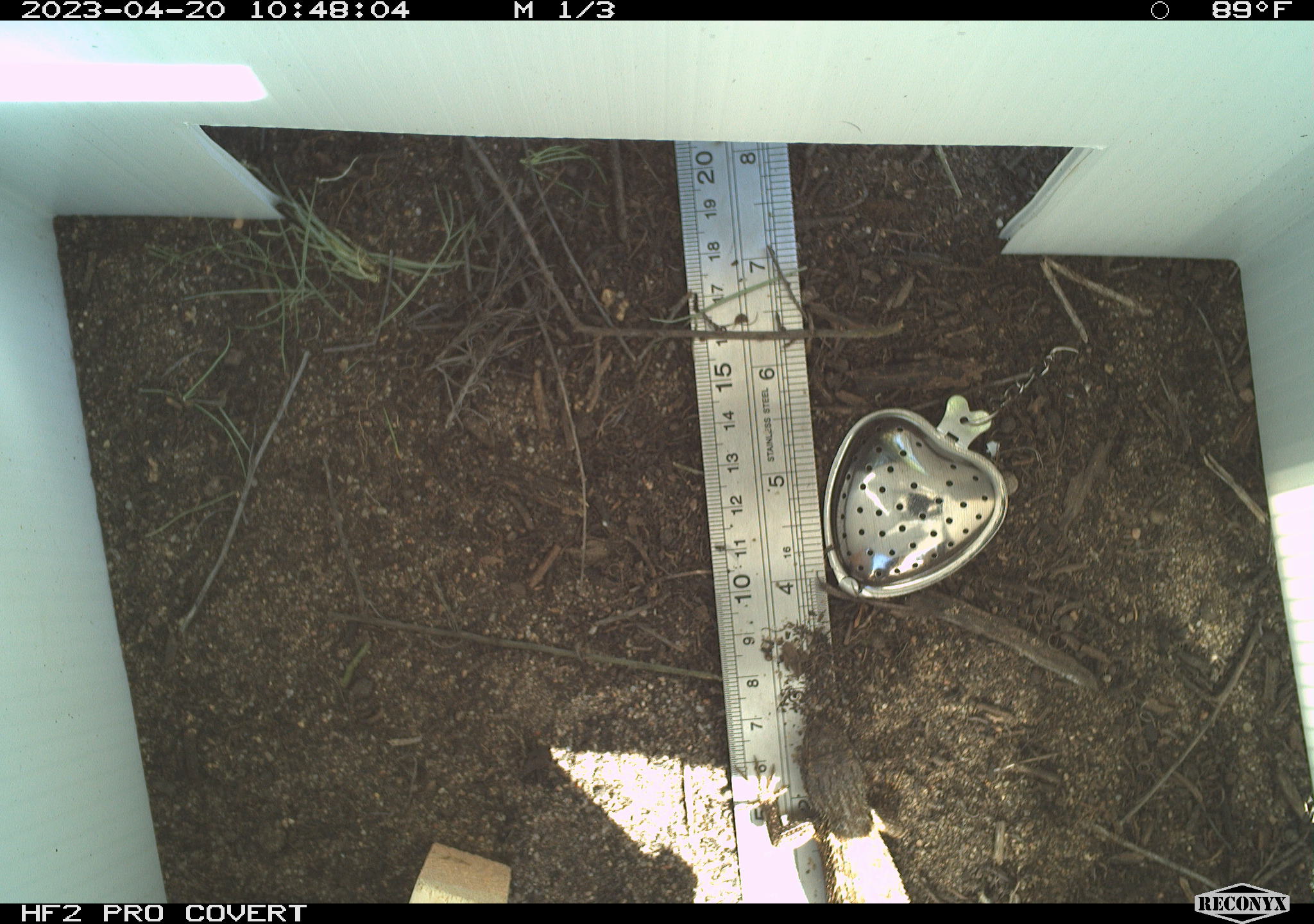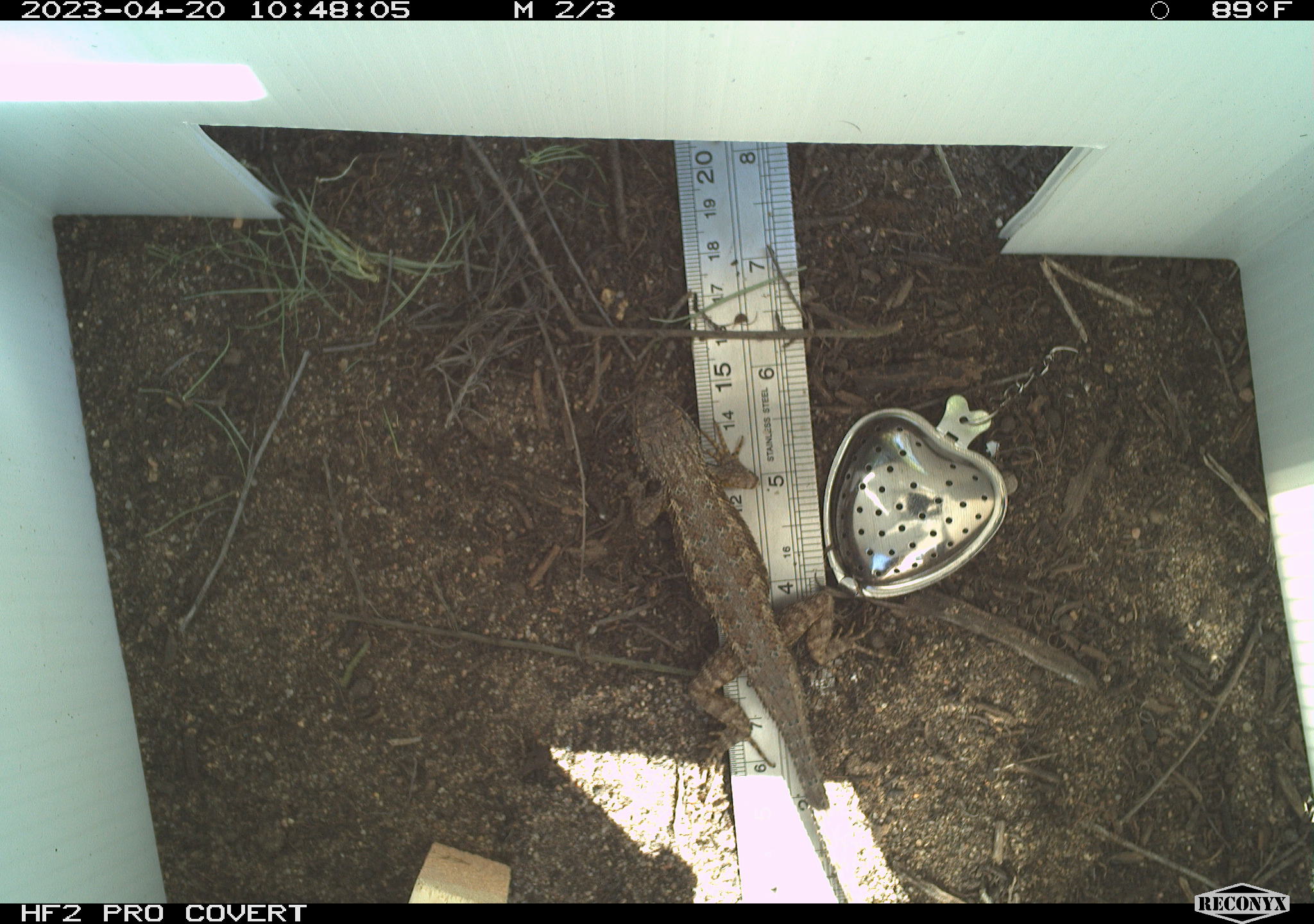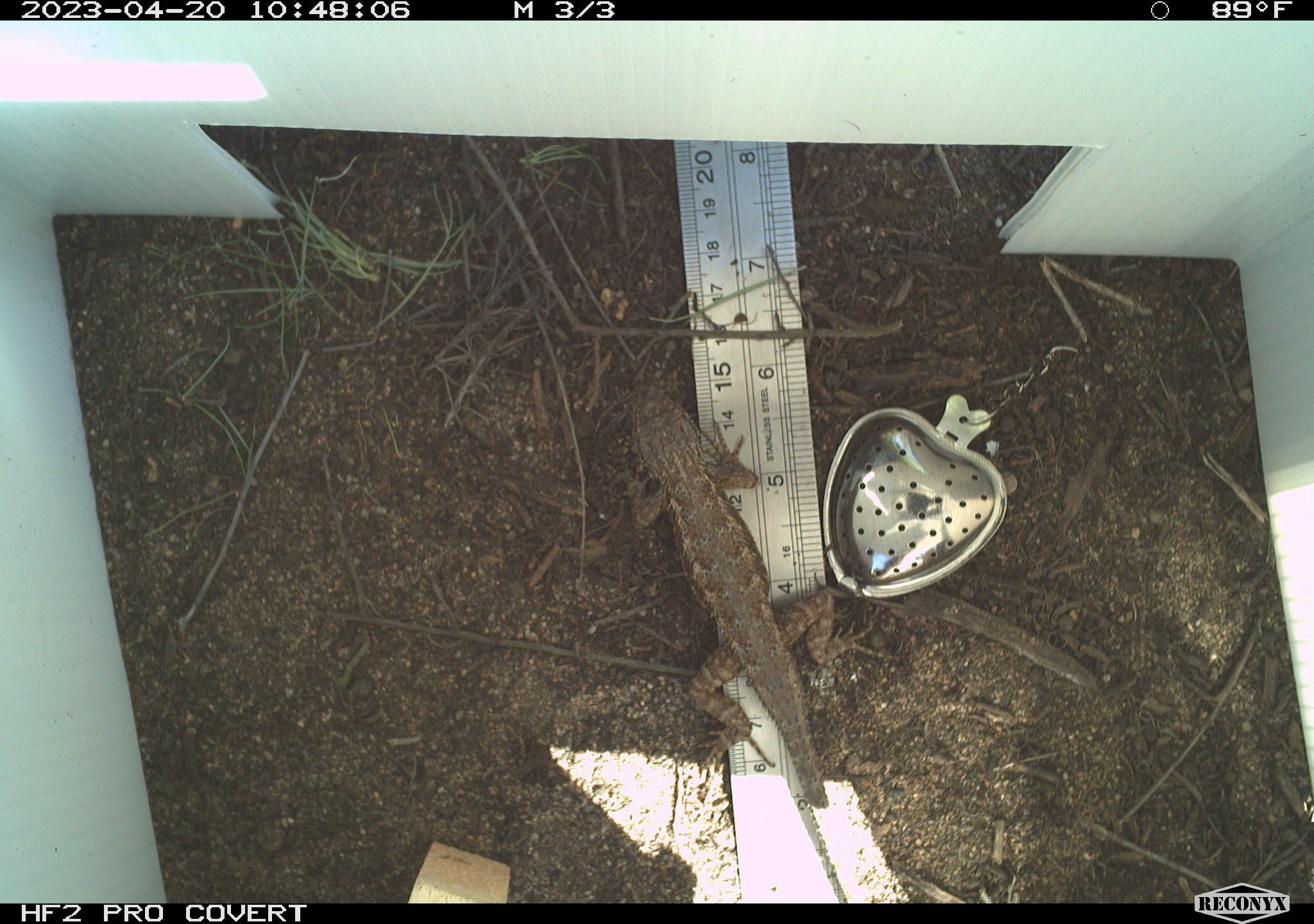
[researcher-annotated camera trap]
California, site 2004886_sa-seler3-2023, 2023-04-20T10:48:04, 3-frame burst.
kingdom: Animalia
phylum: Chordata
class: Reptilia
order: Squamata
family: Phrynosomatidae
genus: Sceloporus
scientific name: Sceloporus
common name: spiny lizards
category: sceloporus species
Sceloporus species (spiny lizards) (Sceloporus).